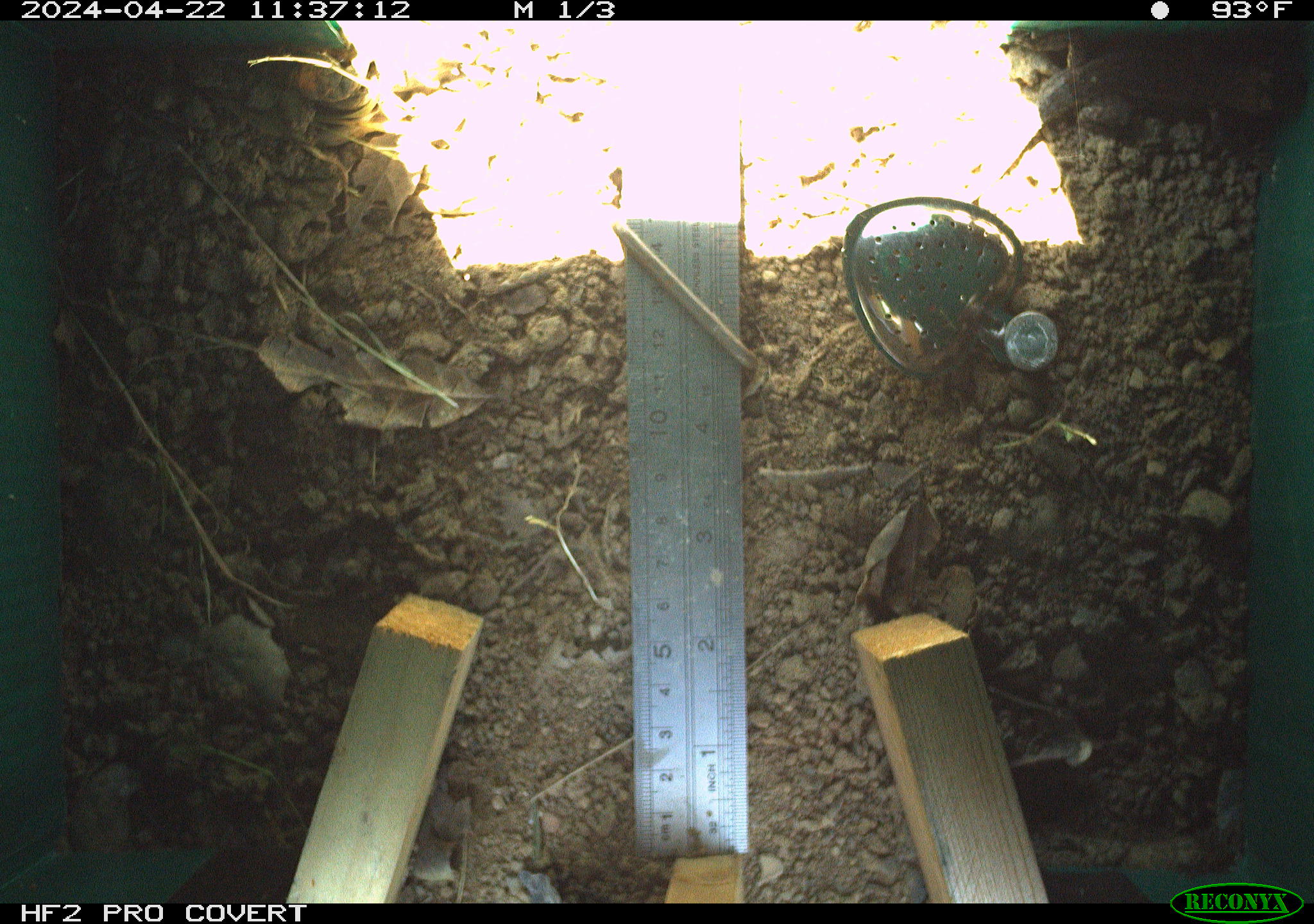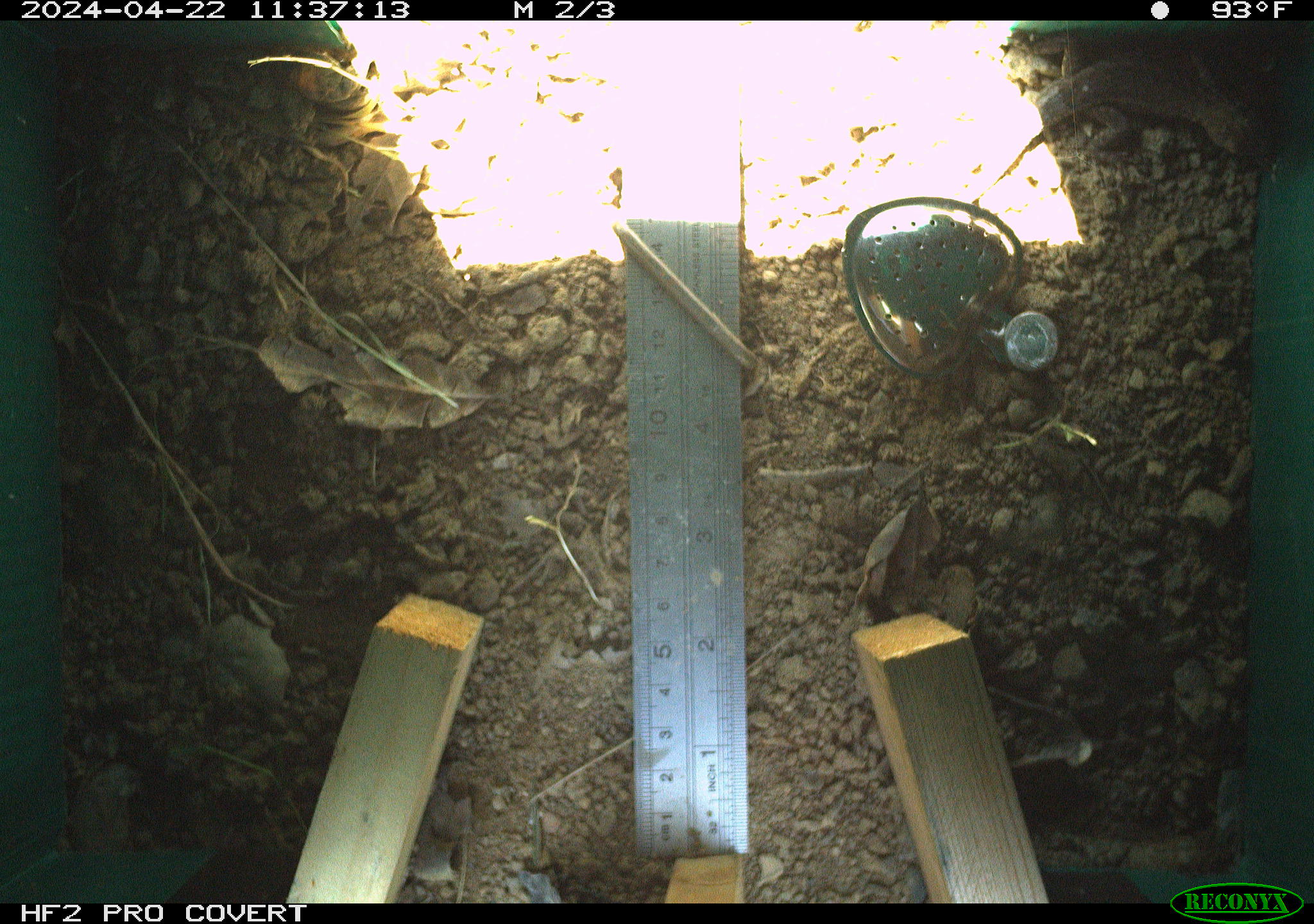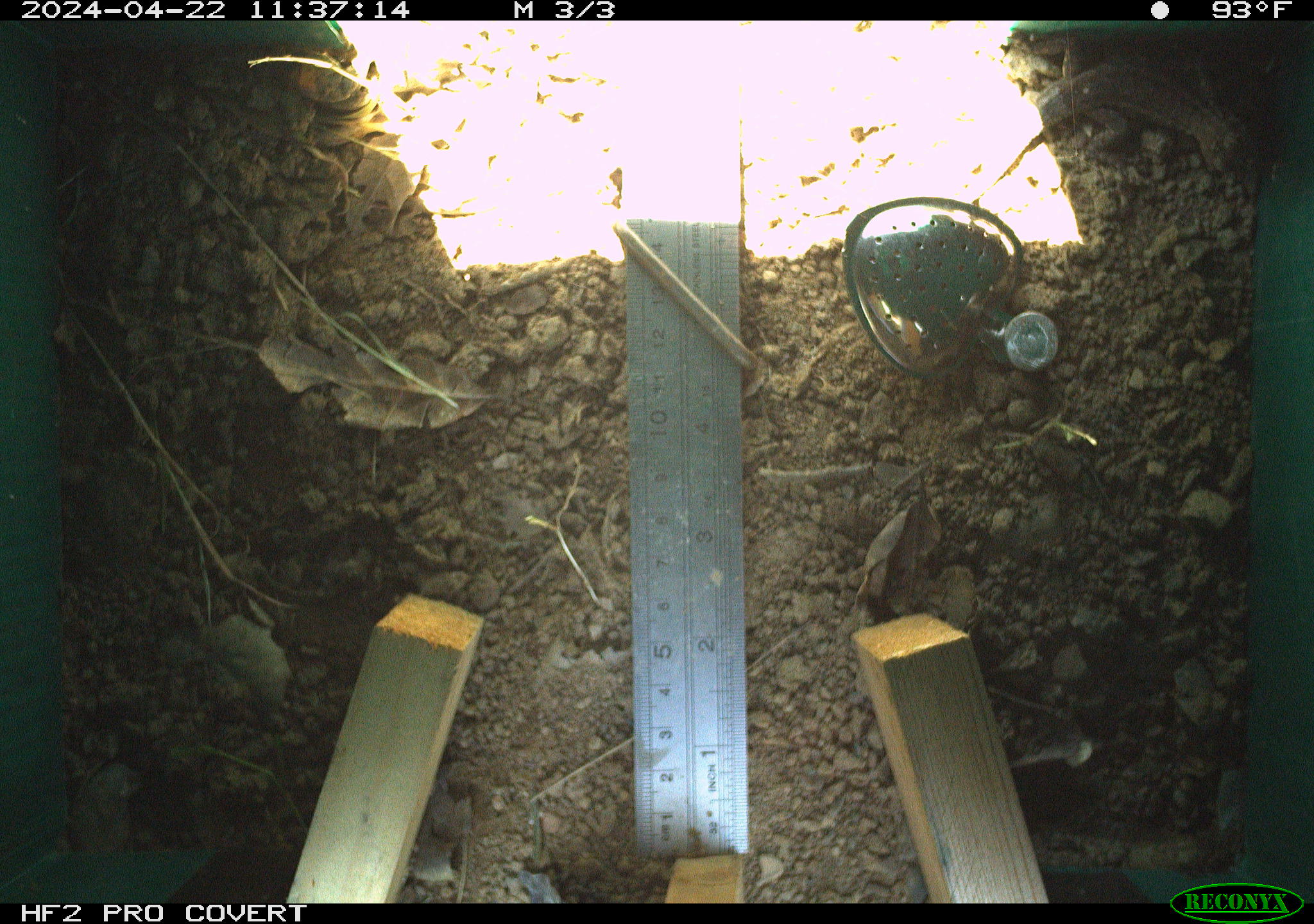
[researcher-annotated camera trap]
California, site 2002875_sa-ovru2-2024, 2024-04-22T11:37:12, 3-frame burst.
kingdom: Animalia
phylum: Chordata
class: Reptilia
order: Squamata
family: Phrynosomatidae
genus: Sceloporus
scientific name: Sceloporus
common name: spiny lizards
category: sceloporus species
Sceloporus species (spiny lizards) (Sceloporus).